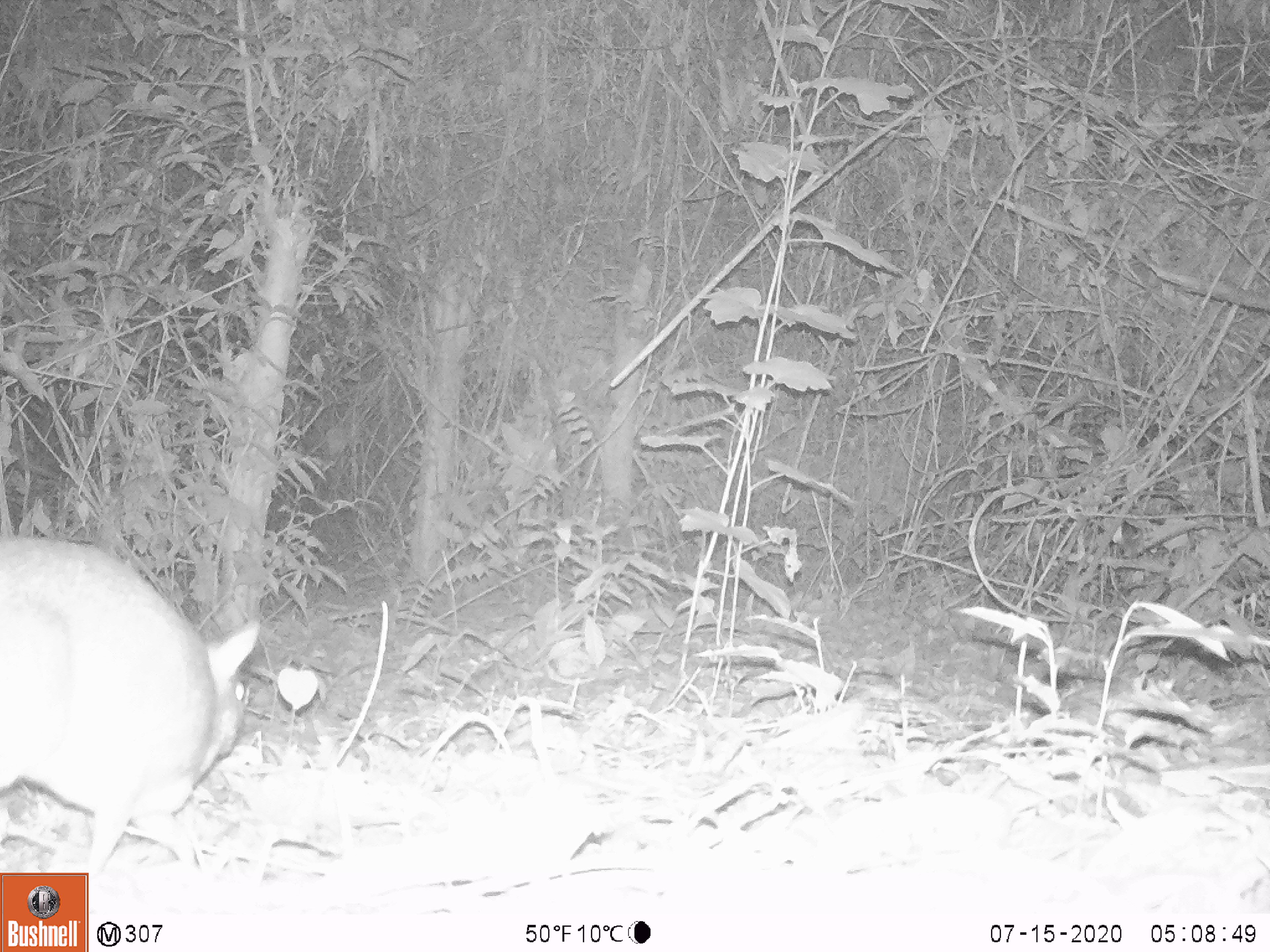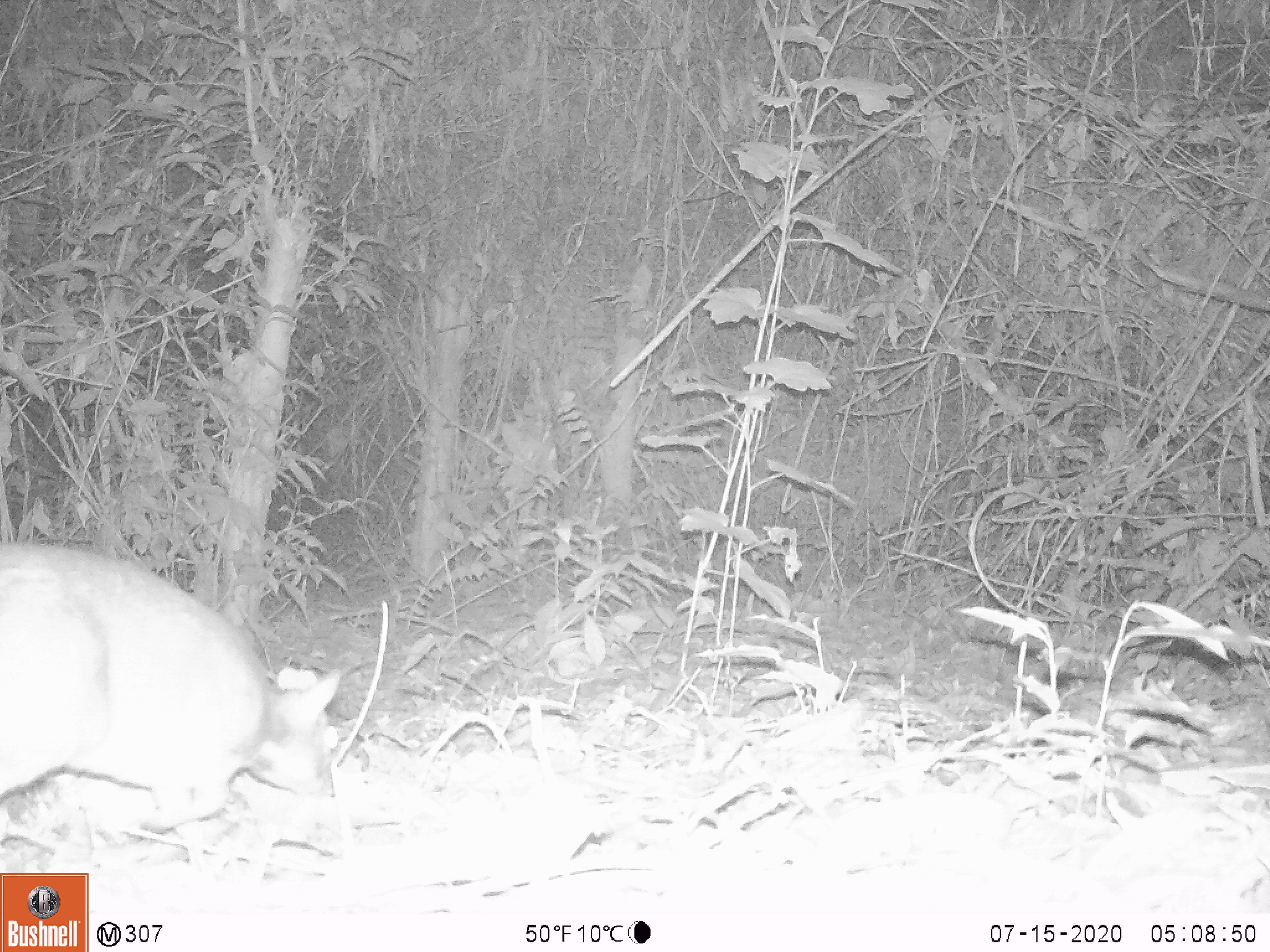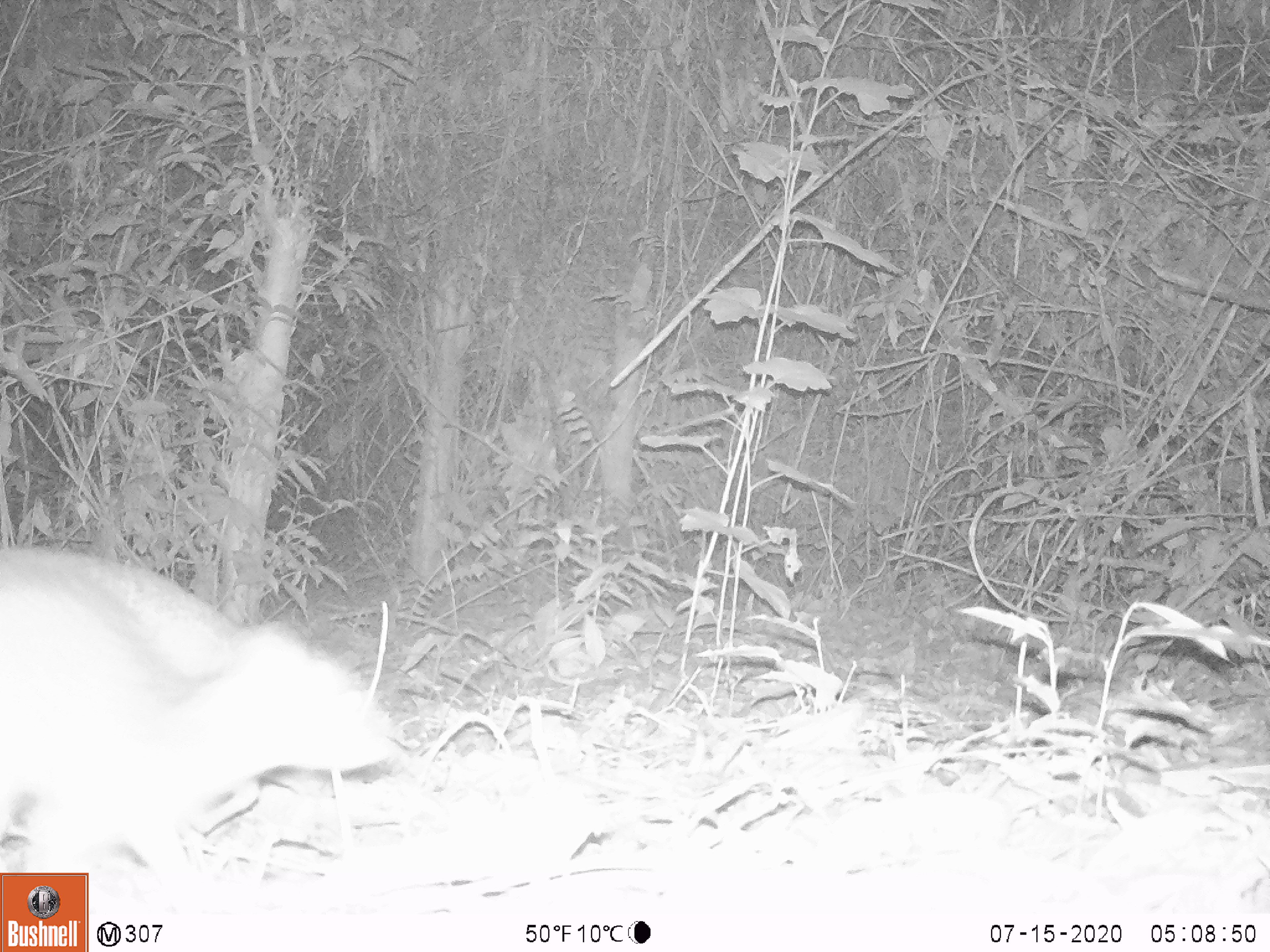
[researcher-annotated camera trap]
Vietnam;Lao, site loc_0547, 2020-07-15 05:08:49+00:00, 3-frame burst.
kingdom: Animalia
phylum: Chordata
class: Mammalia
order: Artiodactyla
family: Tragulidae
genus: Moschiola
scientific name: Moschiola meminna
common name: chevrotain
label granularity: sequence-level